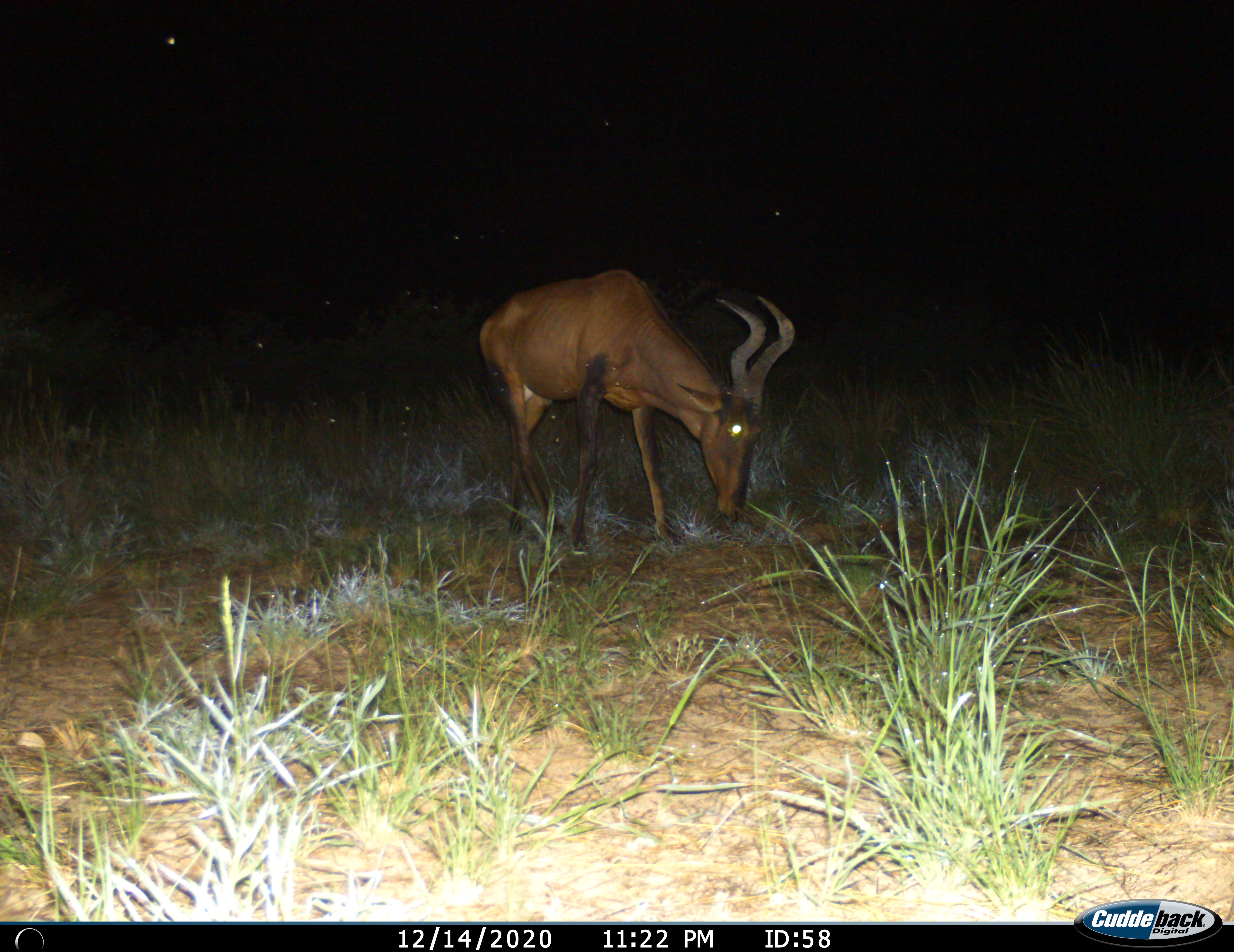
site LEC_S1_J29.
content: unidentified animal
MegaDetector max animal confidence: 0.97